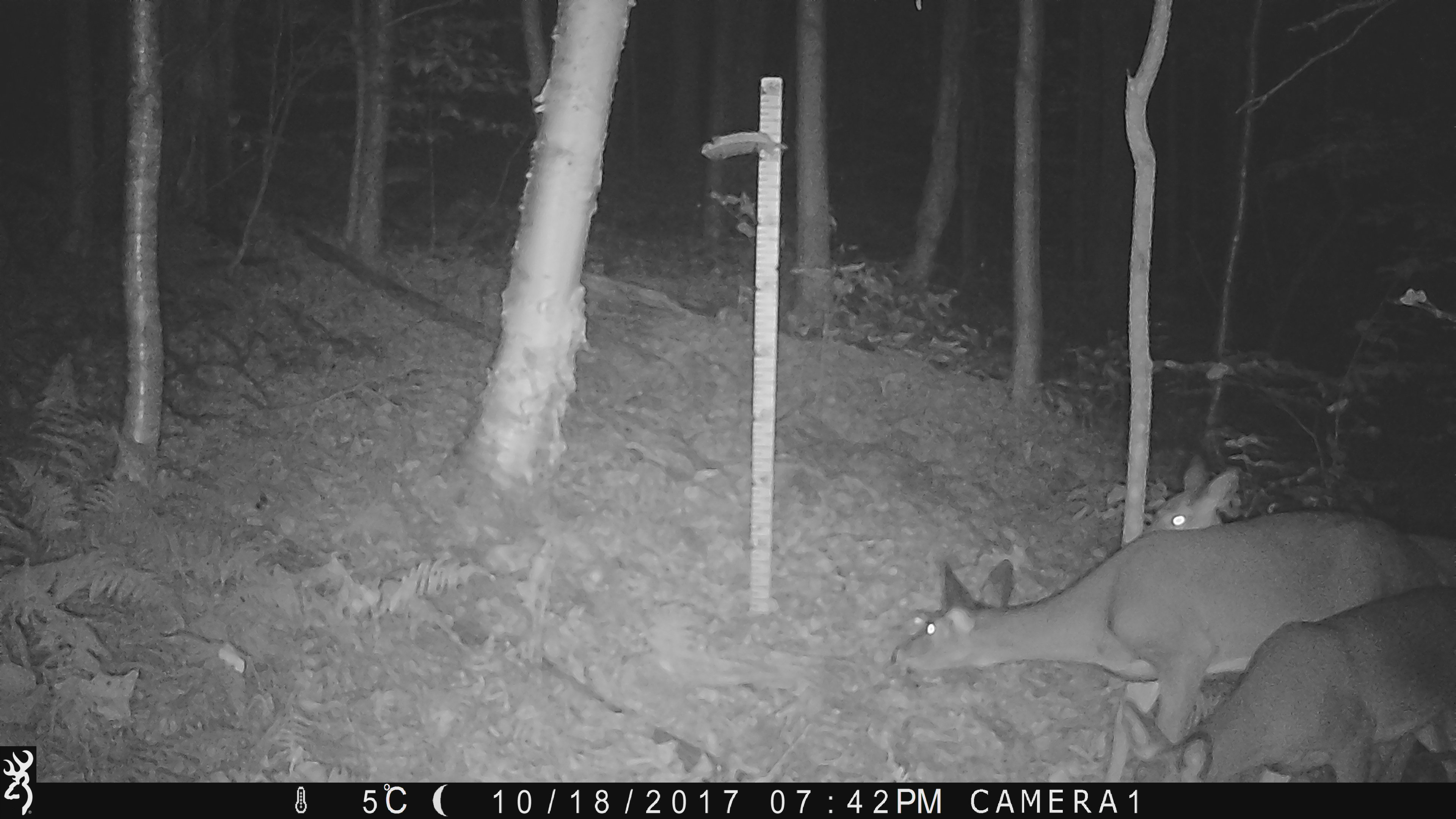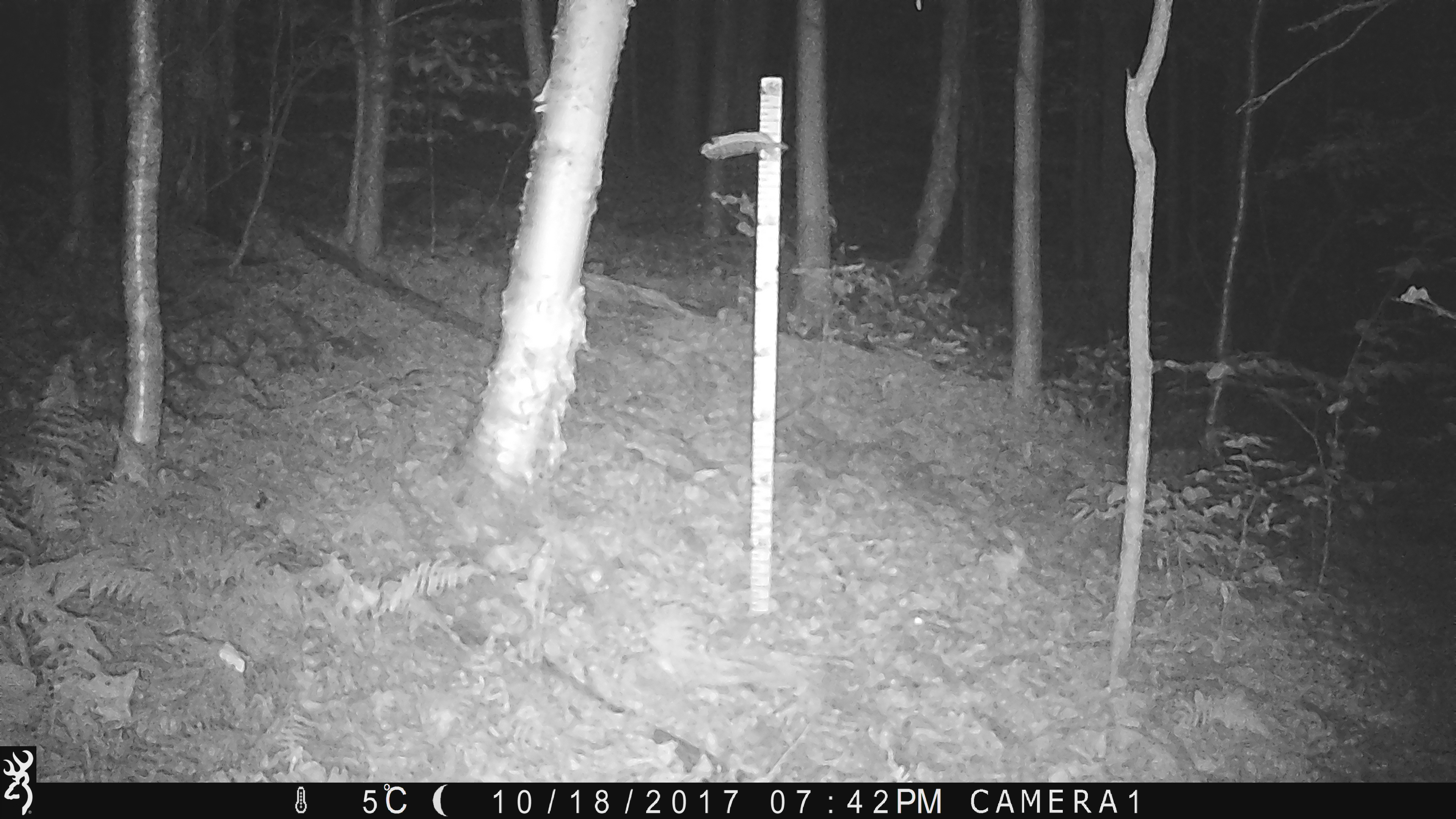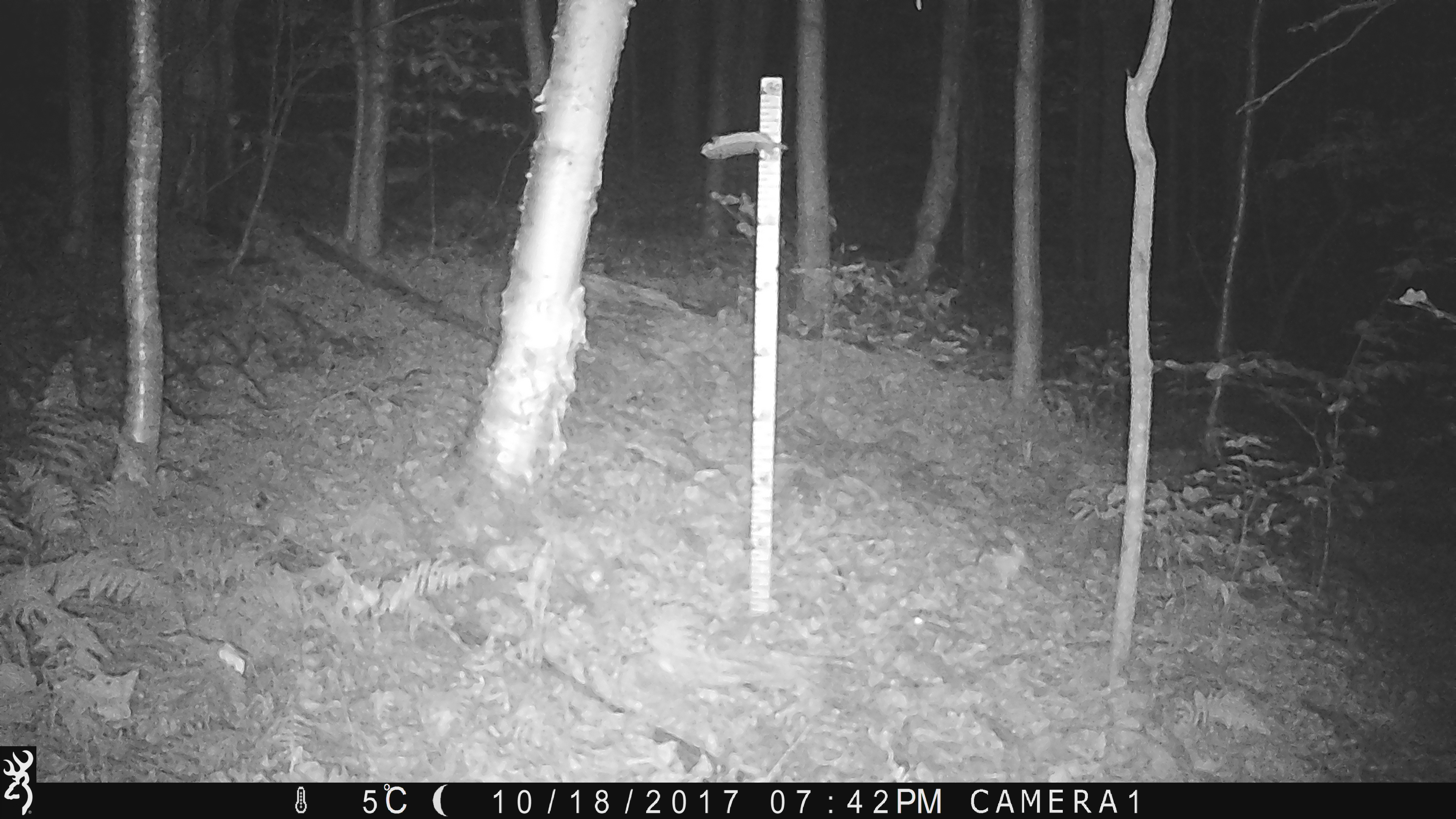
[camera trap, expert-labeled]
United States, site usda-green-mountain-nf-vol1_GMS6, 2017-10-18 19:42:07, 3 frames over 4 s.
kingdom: Animalia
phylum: Chordata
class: Mammalia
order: Artiodactyla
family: Cervidae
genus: Odocoileus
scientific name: Odocoileus virginianus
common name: white-tailed deer